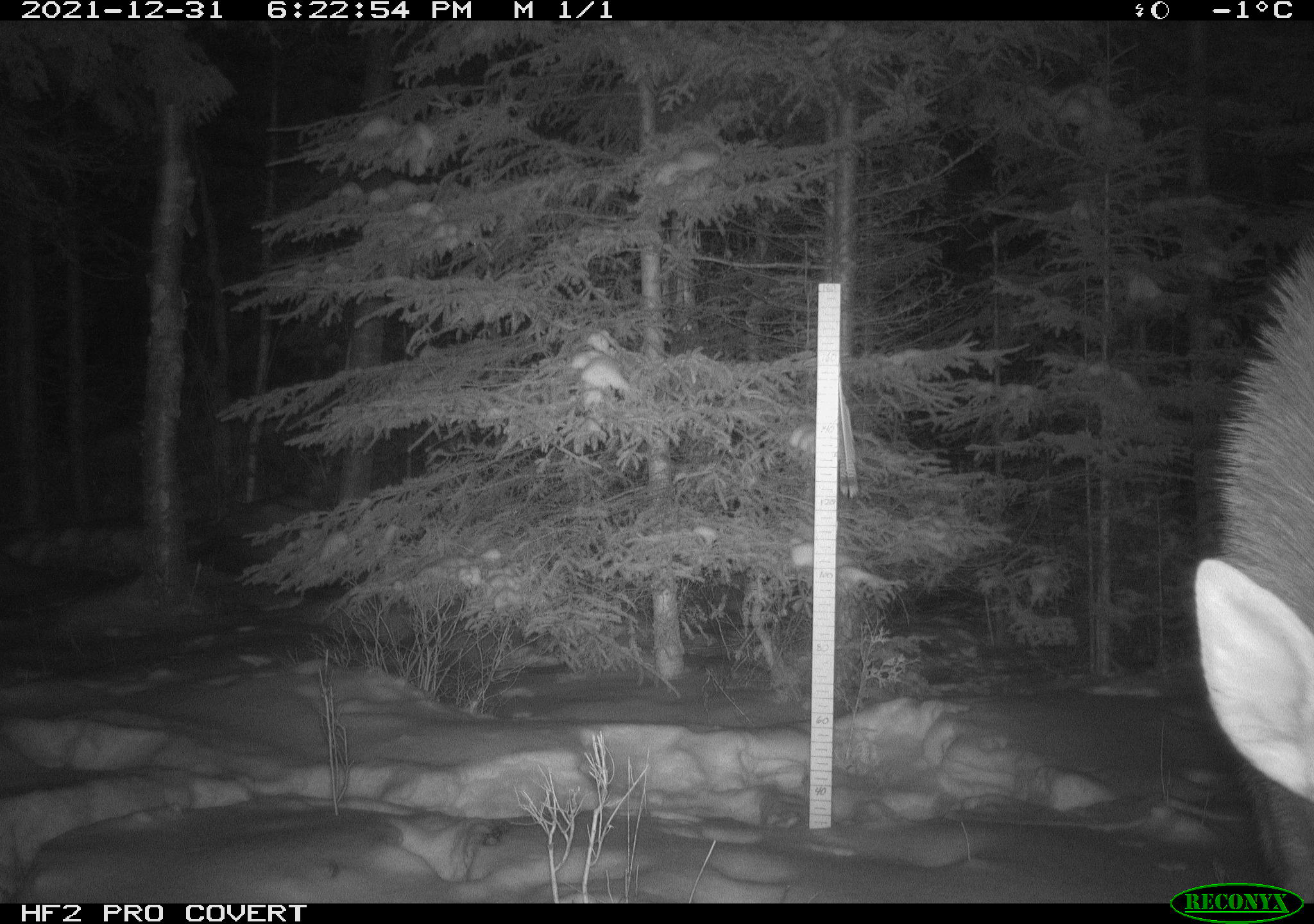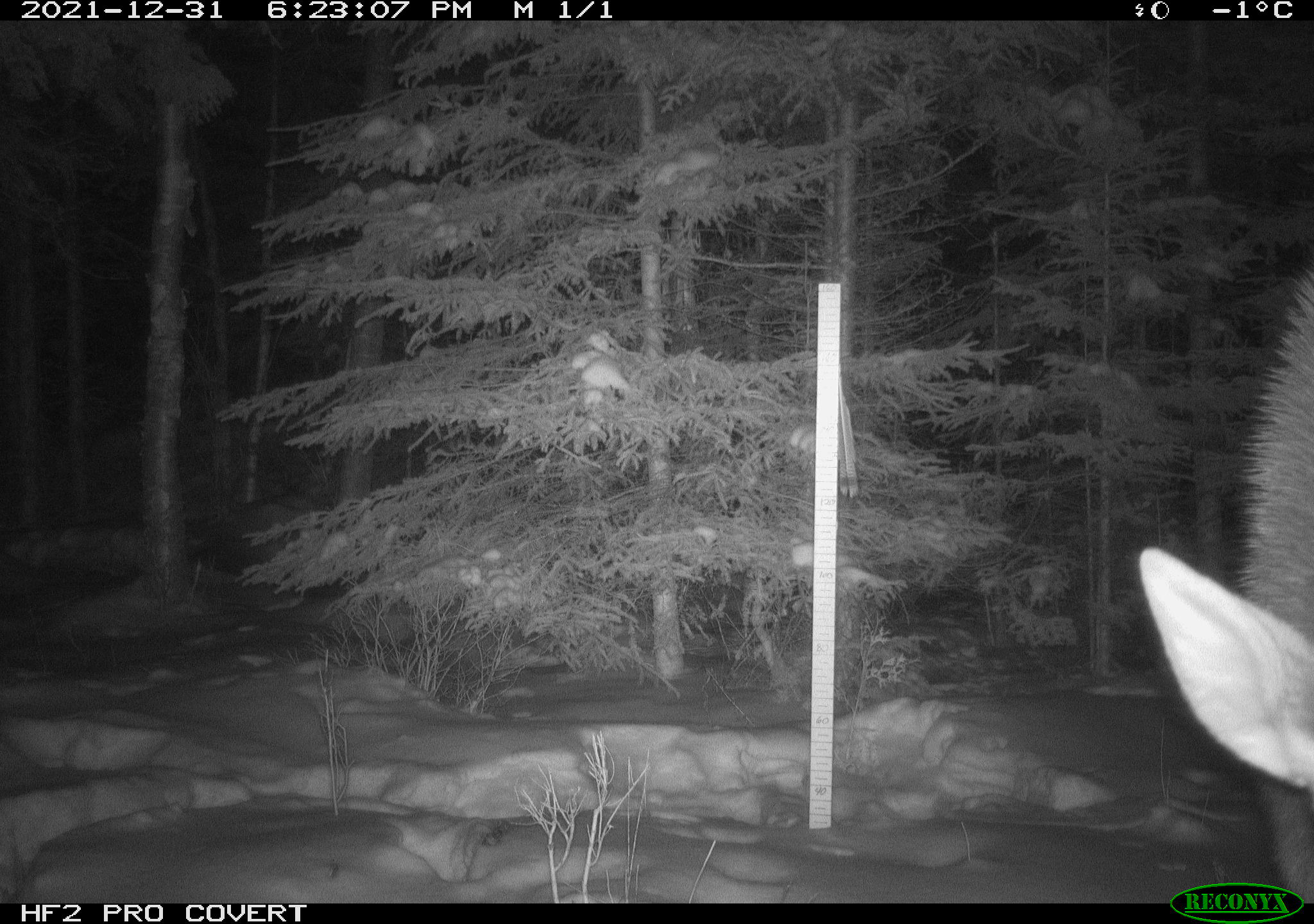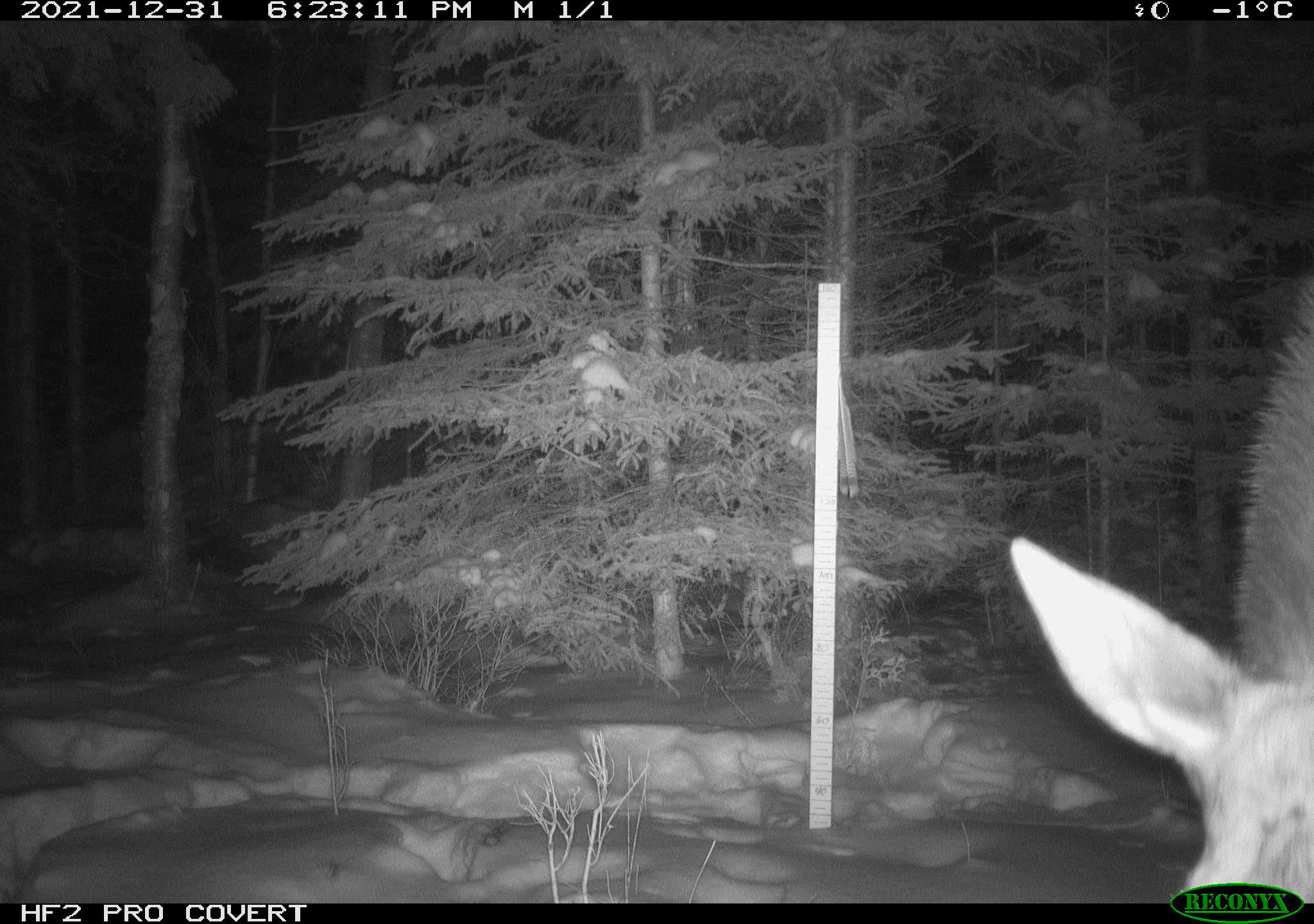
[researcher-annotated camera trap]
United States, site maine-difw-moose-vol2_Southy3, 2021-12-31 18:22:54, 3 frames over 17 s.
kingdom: Animalia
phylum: Chordata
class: Mammalia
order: Artiodactyla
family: Cervidae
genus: Alces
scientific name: Alces alces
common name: moose